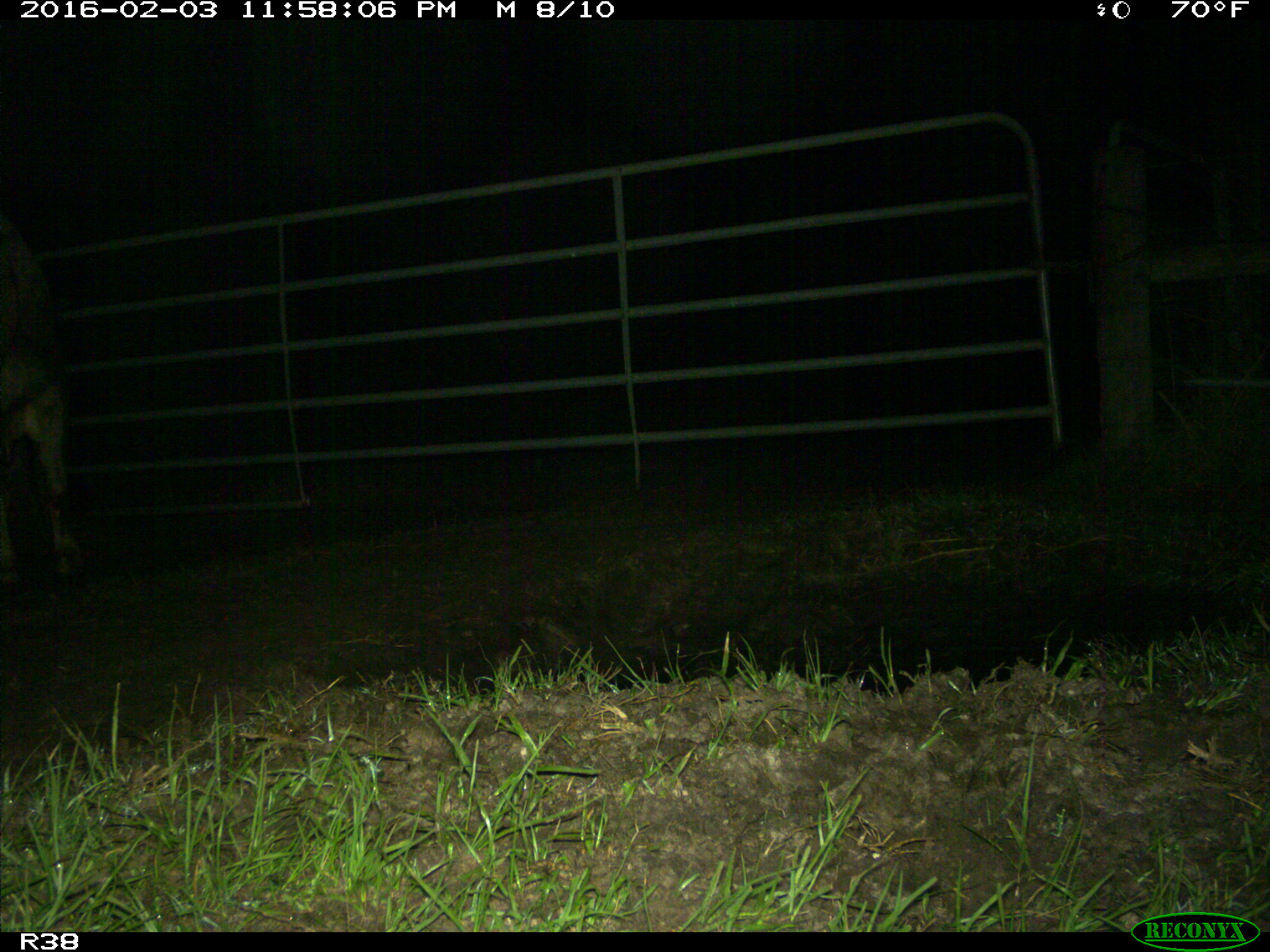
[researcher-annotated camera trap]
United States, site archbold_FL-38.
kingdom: Animalia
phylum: Chordata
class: Mammalia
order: Artiodactyla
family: Bovidae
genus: Bos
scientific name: Bos taurus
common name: domestic cow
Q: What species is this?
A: Bos taurus (domestic cow).